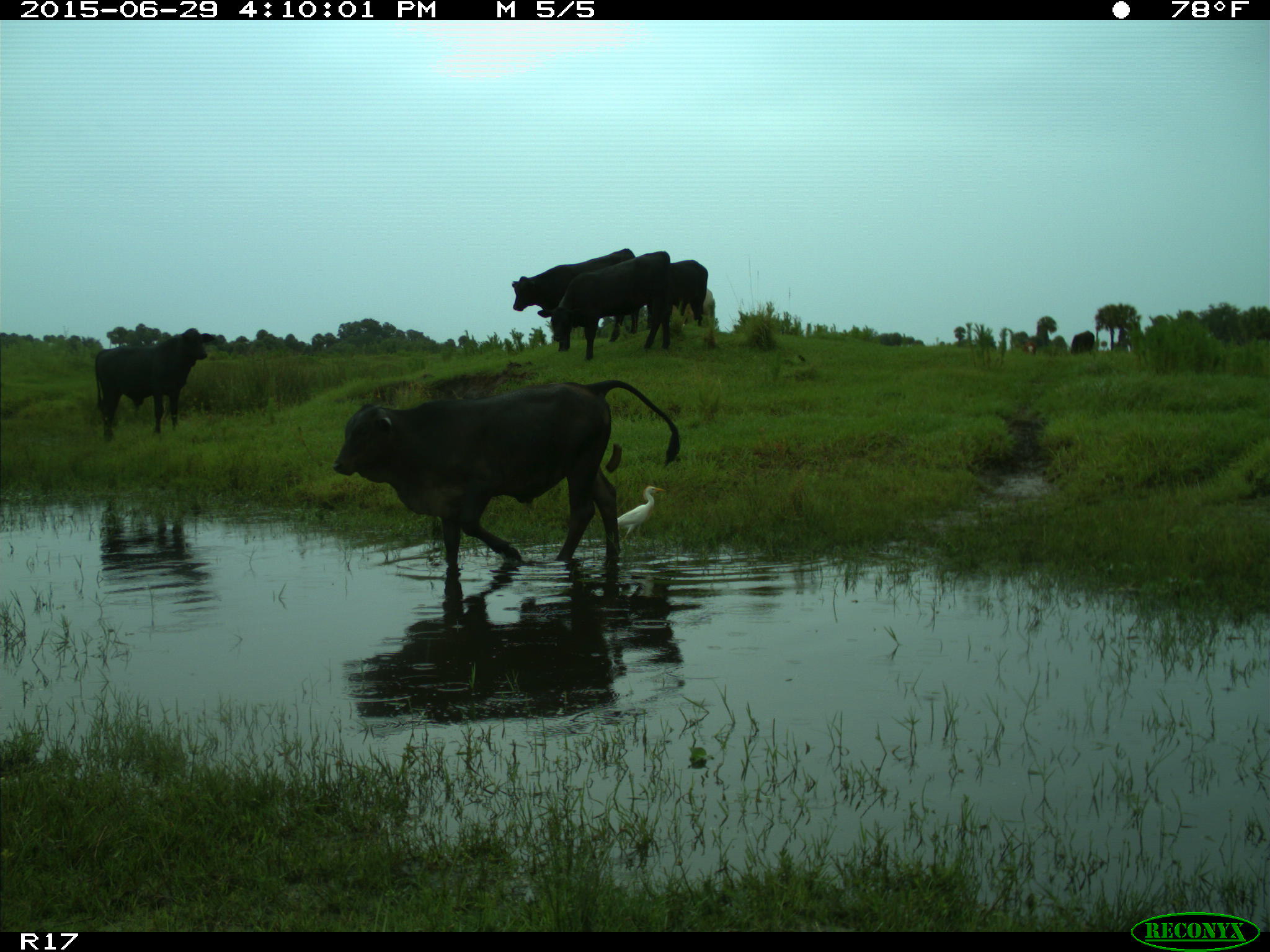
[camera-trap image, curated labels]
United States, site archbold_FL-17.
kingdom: Animalia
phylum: Chordata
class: Mammalia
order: Artiodactyla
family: Bovidae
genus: Bos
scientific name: Bos taurus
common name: domestic cow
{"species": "Bos taurus (domestic cow)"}